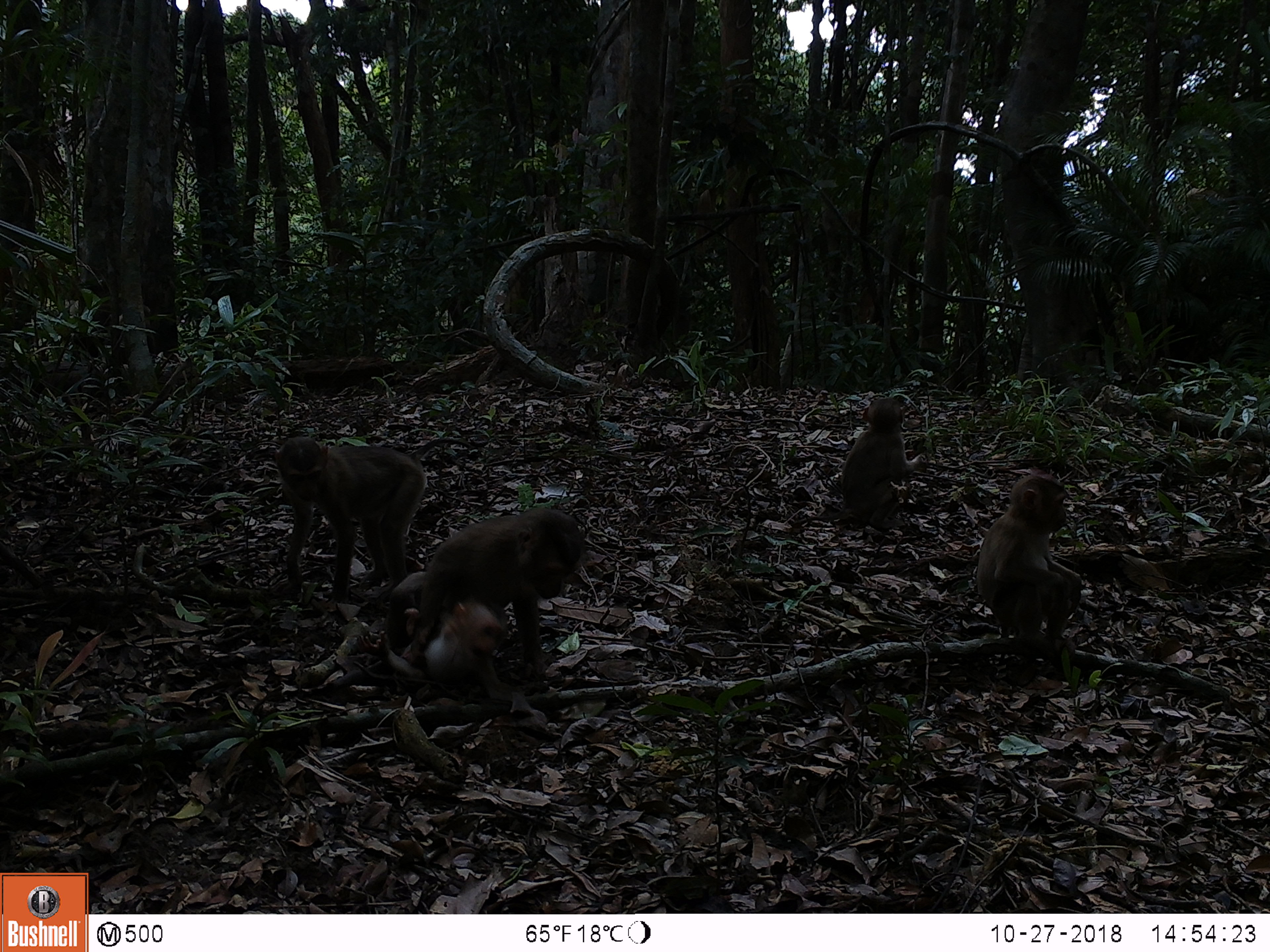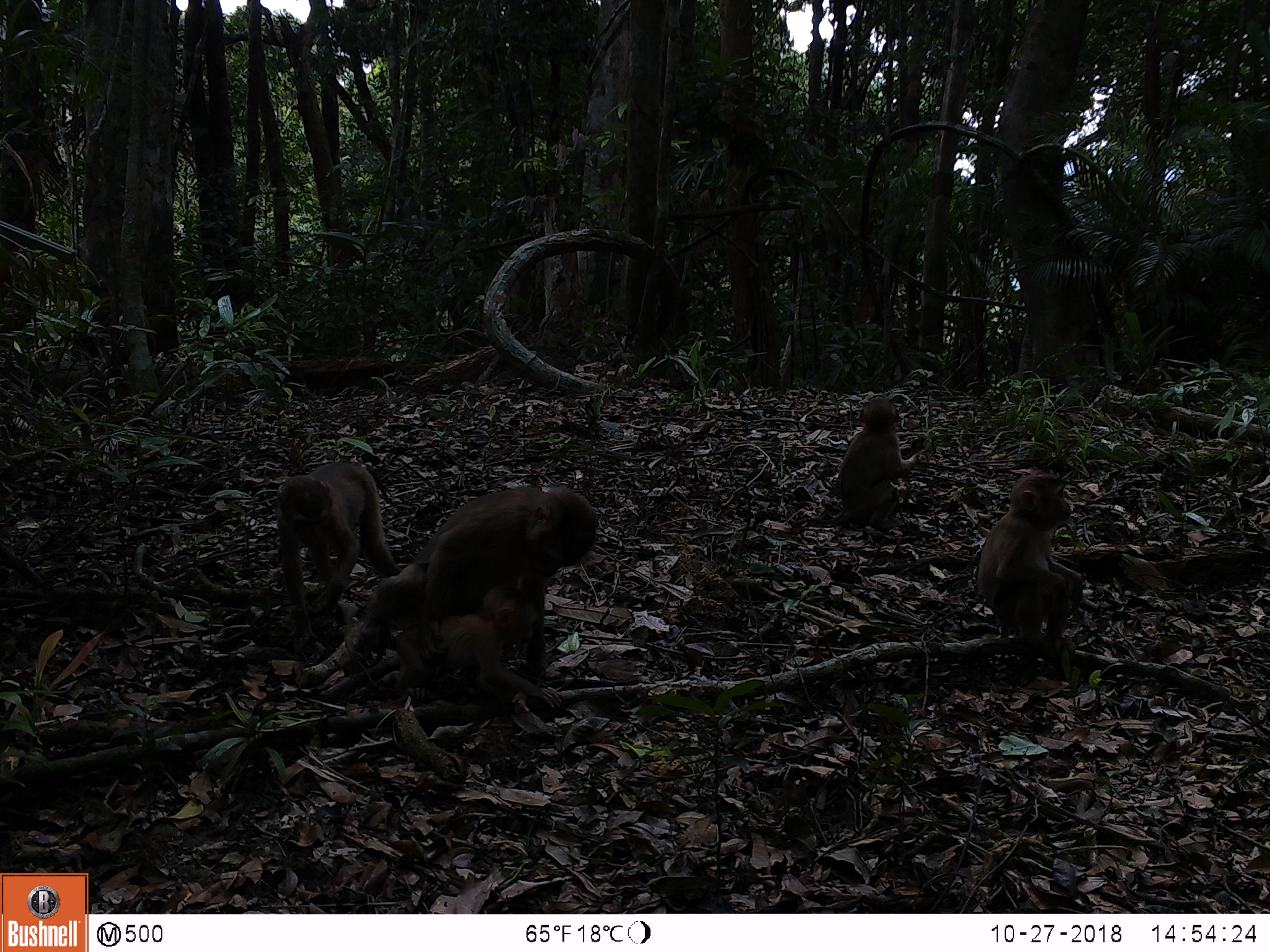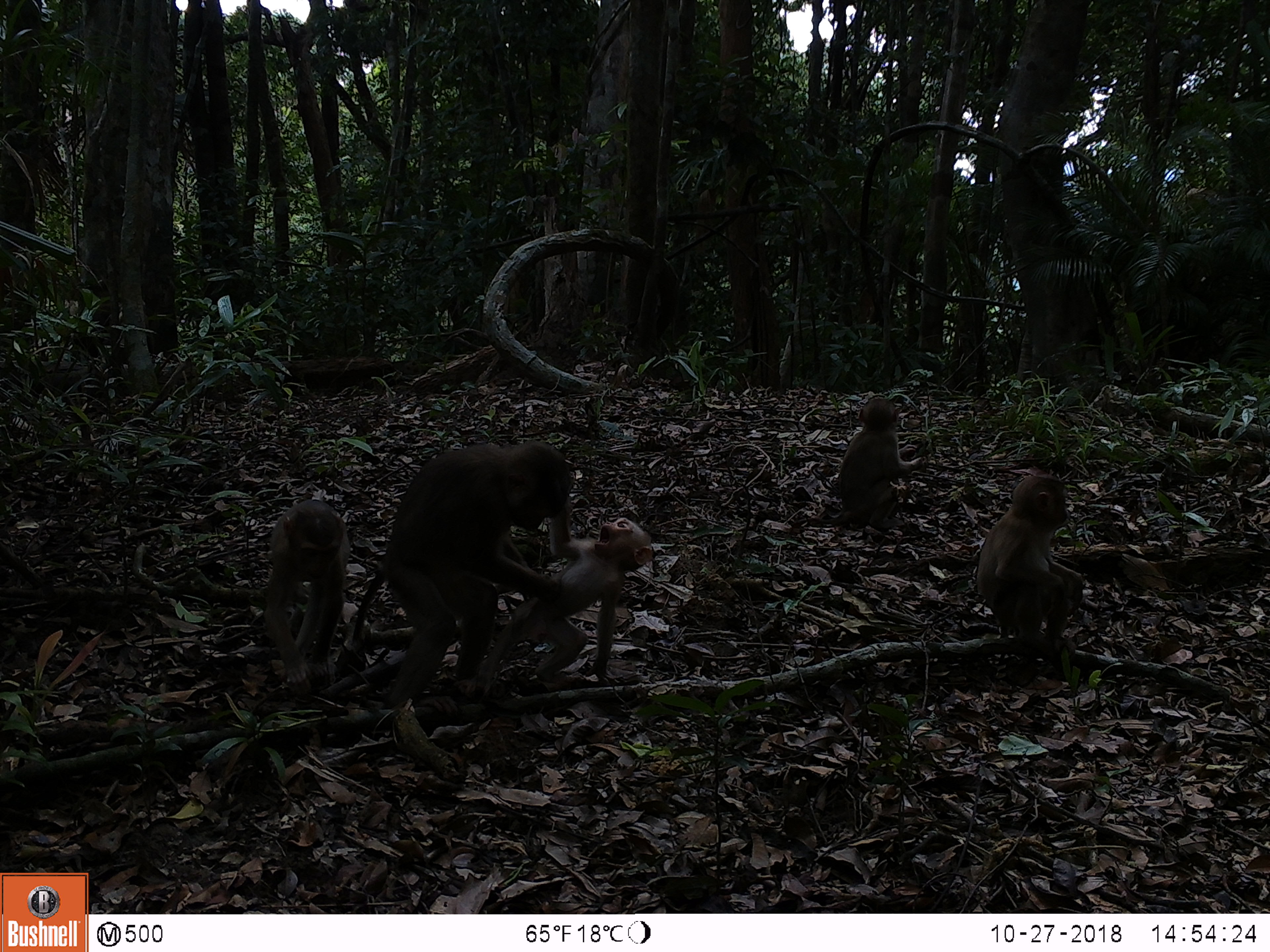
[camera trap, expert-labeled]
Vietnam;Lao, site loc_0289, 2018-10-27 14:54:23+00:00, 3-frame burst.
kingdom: Animalia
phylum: Chordata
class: Mammalia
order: Primates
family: Cercopithecidae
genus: Macaca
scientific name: Macaca nemestrina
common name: pig-tailed macaque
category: pig tailed macaque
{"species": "pig tailed macaque (pig-tailed macaque) (Macaca nemestrina)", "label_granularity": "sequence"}